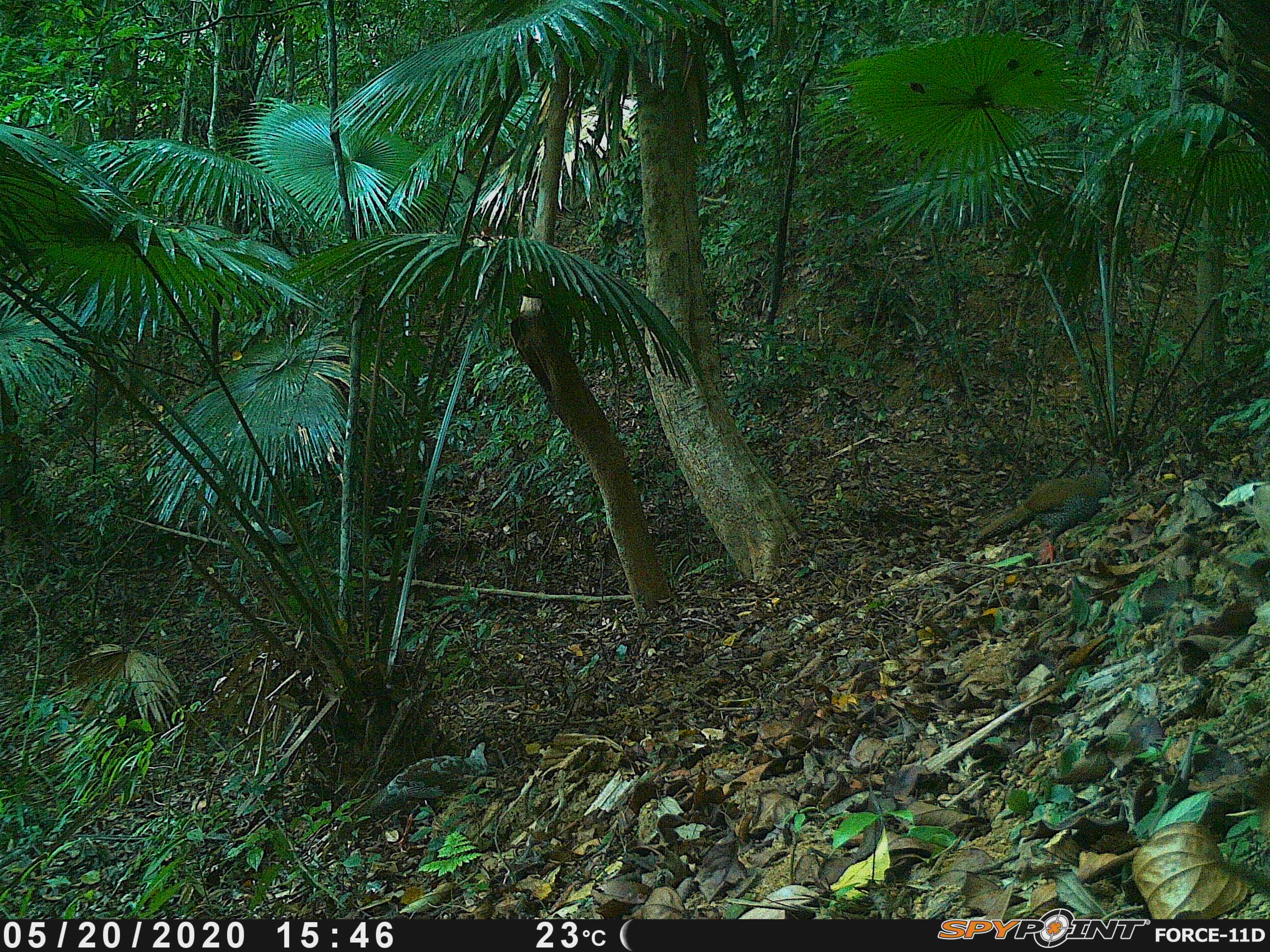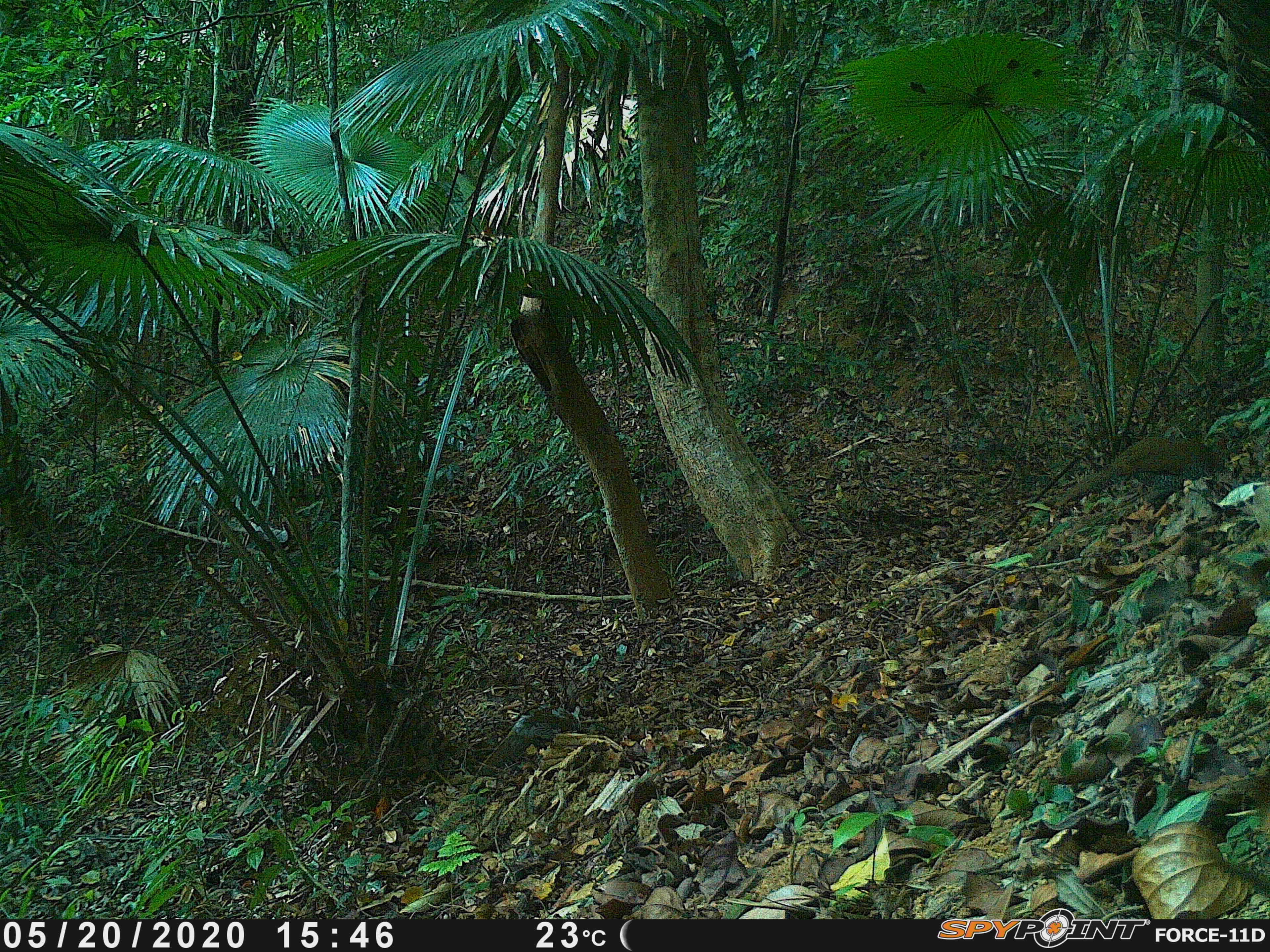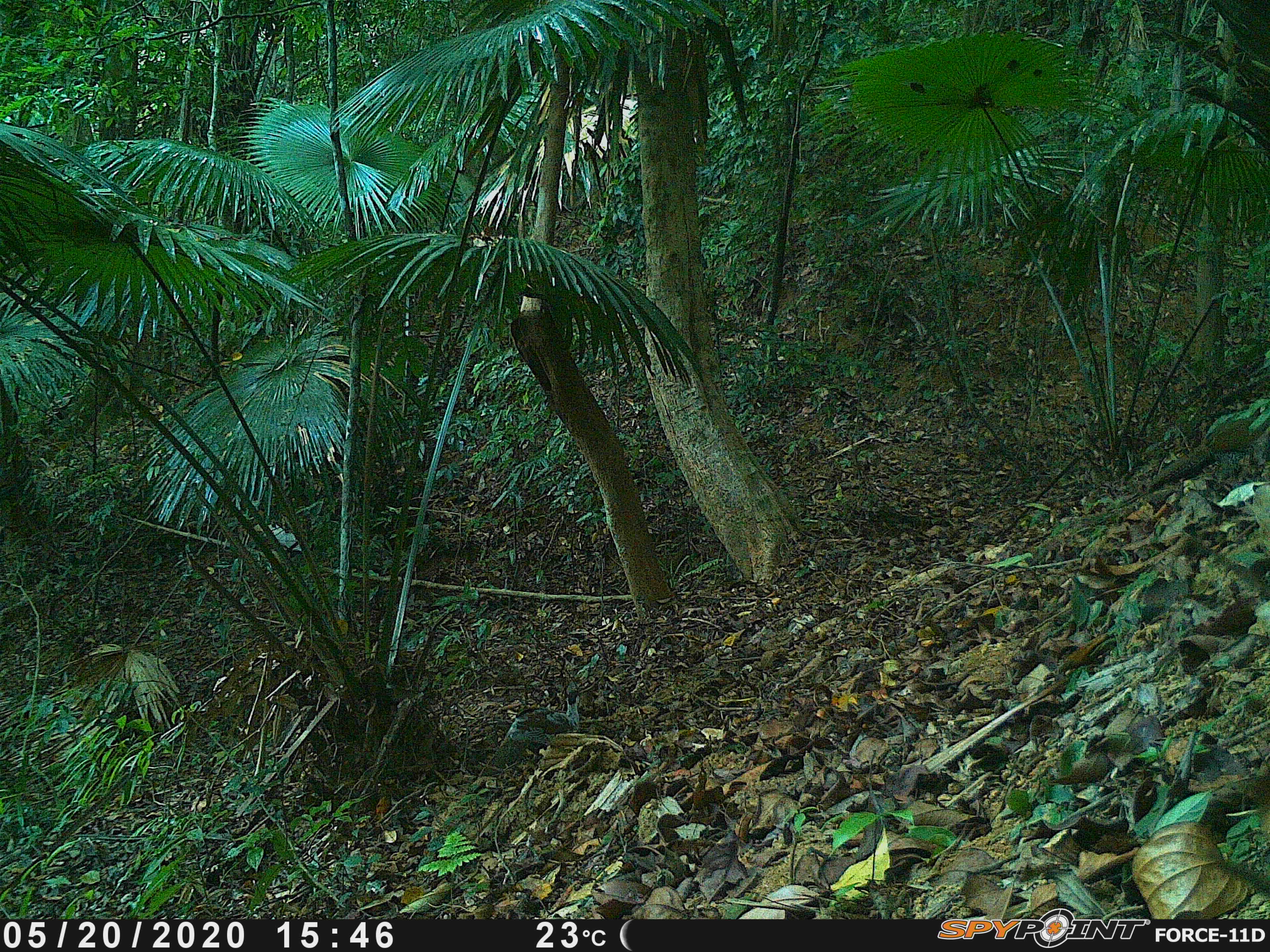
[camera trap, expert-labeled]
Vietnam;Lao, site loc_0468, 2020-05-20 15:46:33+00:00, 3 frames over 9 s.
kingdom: Animalia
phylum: Chordata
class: Aves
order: Galliformes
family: Phasianidae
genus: Lophura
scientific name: Lophura nycthemera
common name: silver pheasant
Silver pheasant (Lophura nycthemera). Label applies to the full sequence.